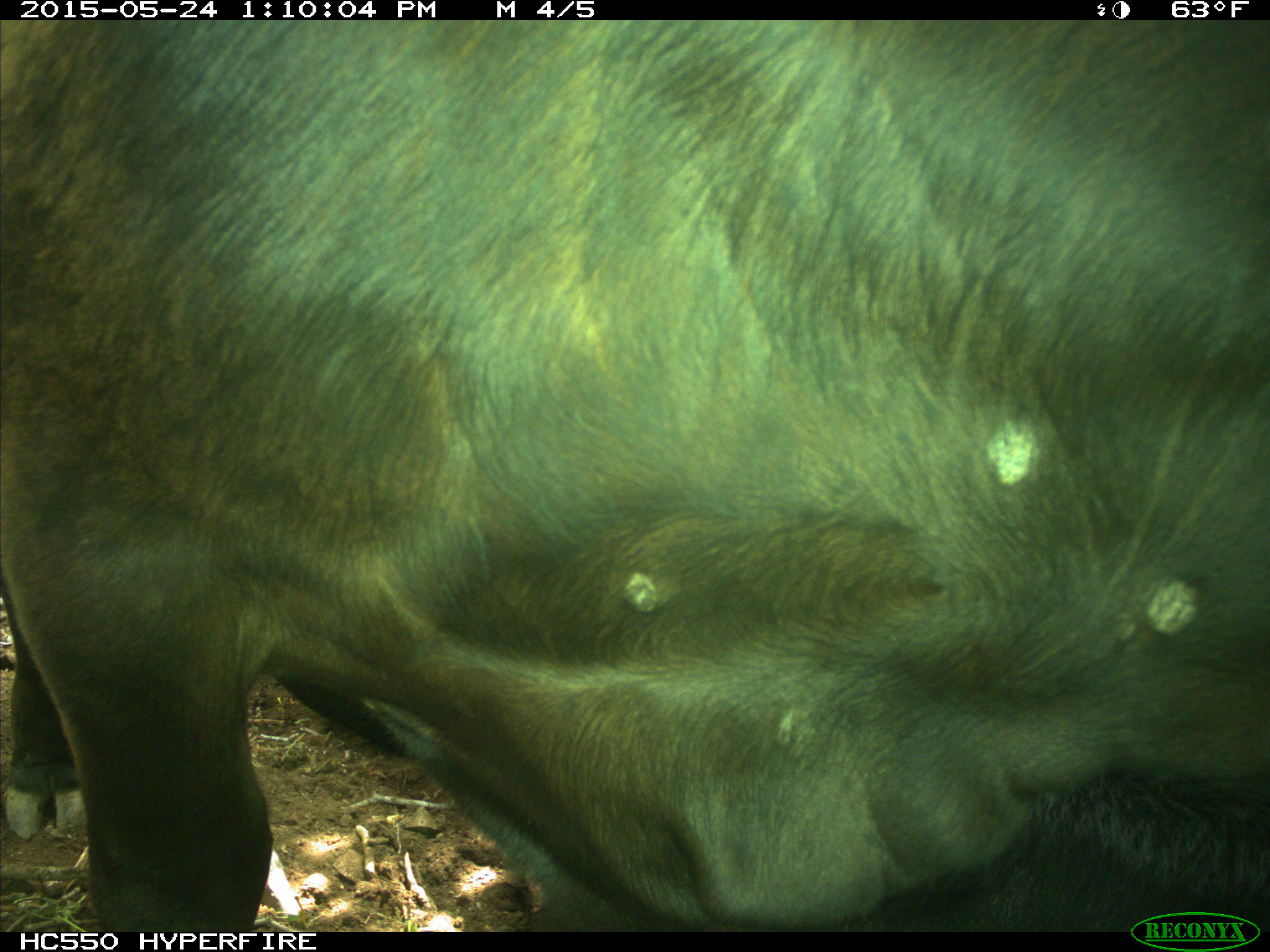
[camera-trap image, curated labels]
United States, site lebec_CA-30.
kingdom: Animalia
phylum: Chordata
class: Mammalia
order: Artiodactyla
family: Bovidae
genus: Bos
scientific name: Bos taurus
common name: domestic cow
Bos taurus (domestic cow).